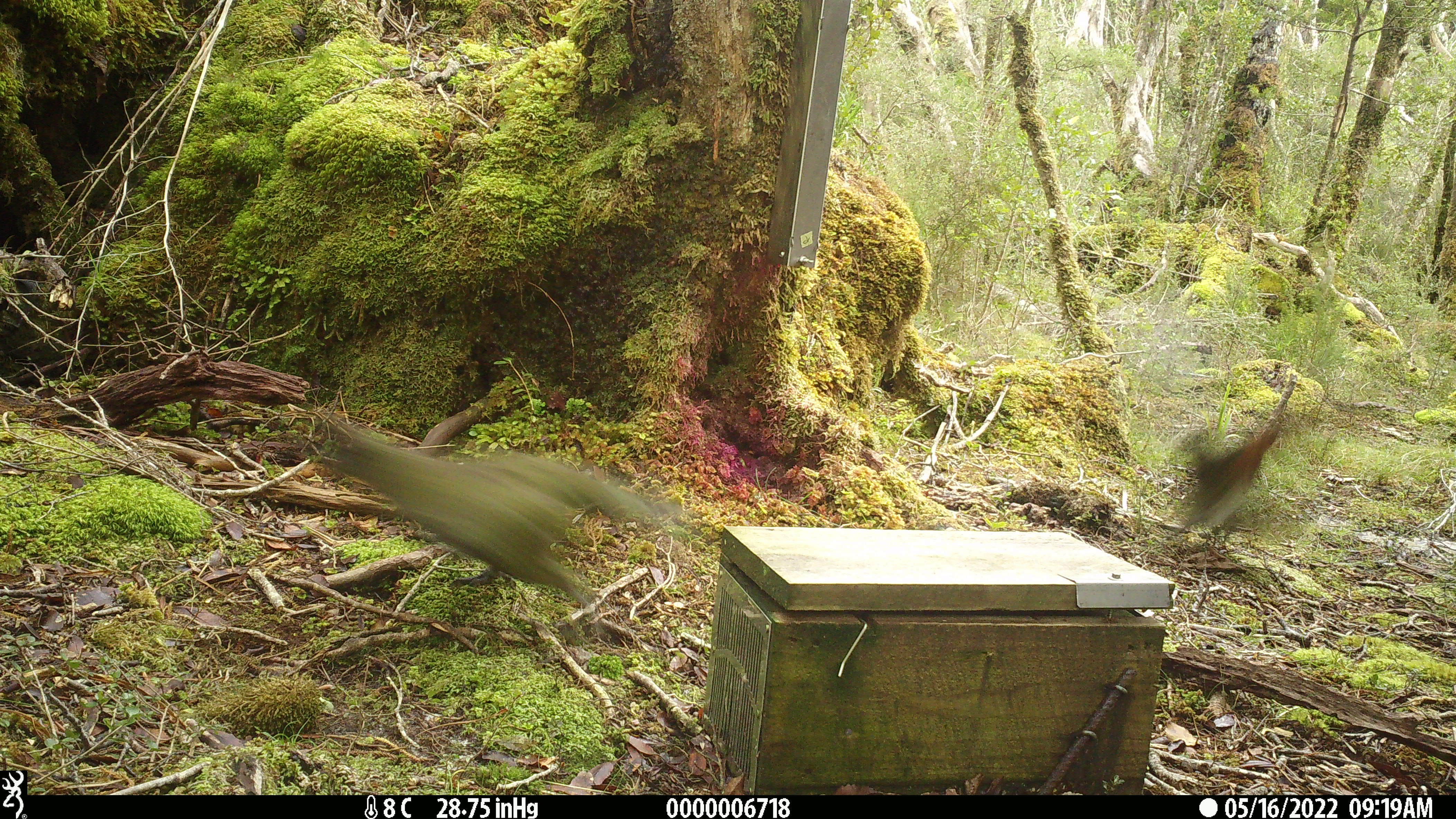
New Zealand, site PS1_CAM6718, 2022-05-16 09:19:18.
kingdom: Animalia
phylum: Chordata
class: Aves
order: Psittaciformes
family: Strigopidae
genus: Nestor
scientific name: Nestor notabilis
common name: kea